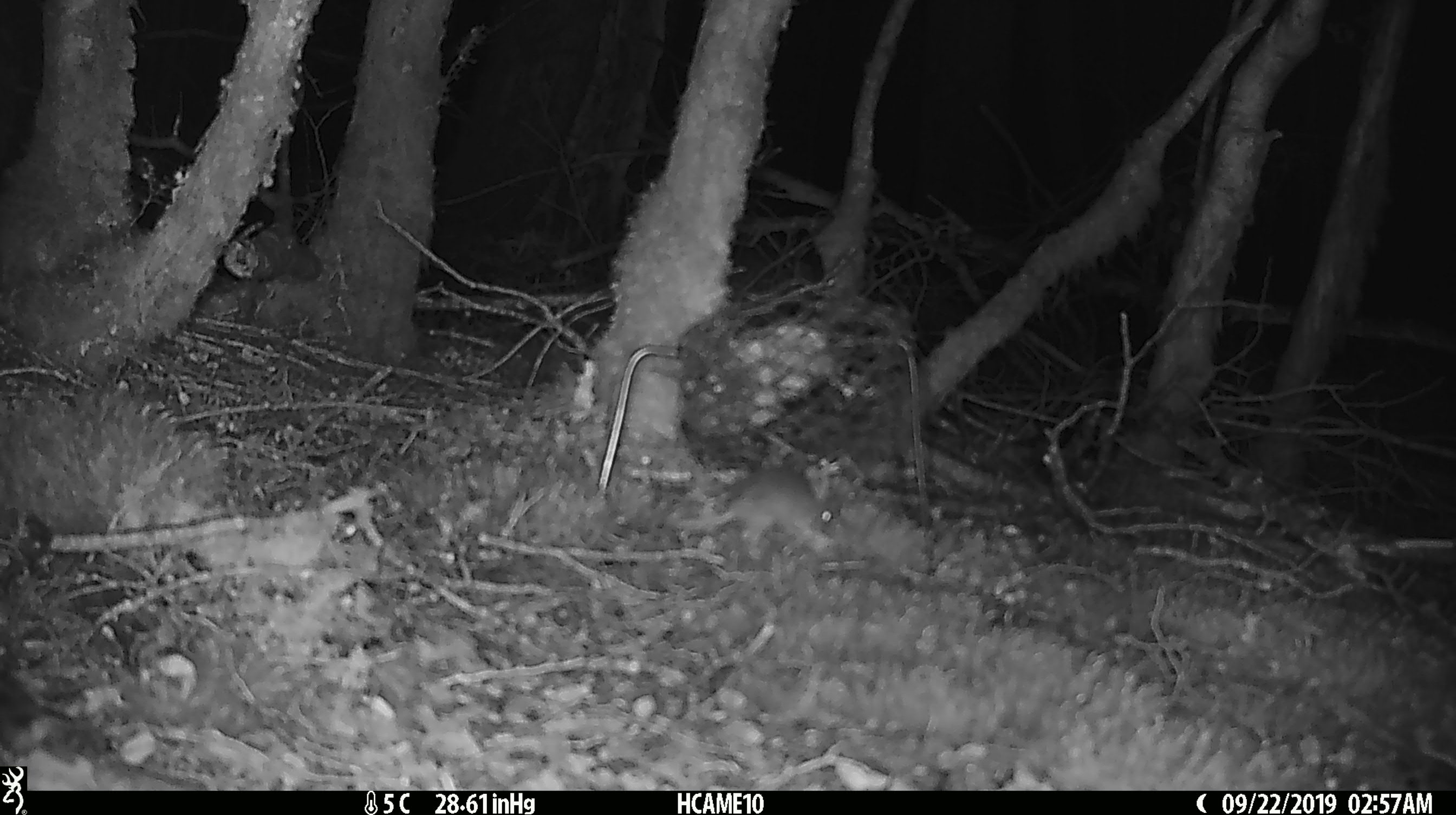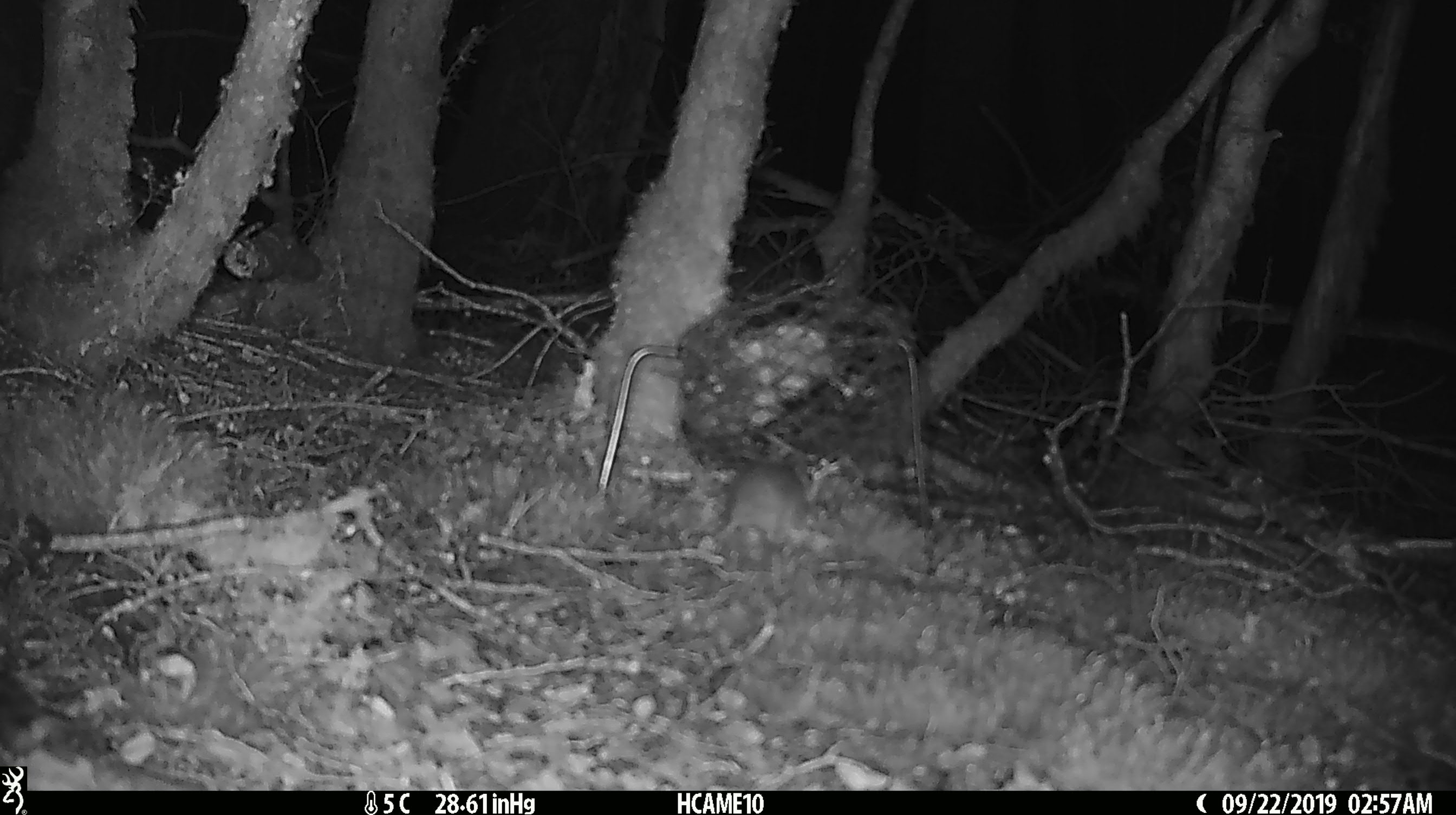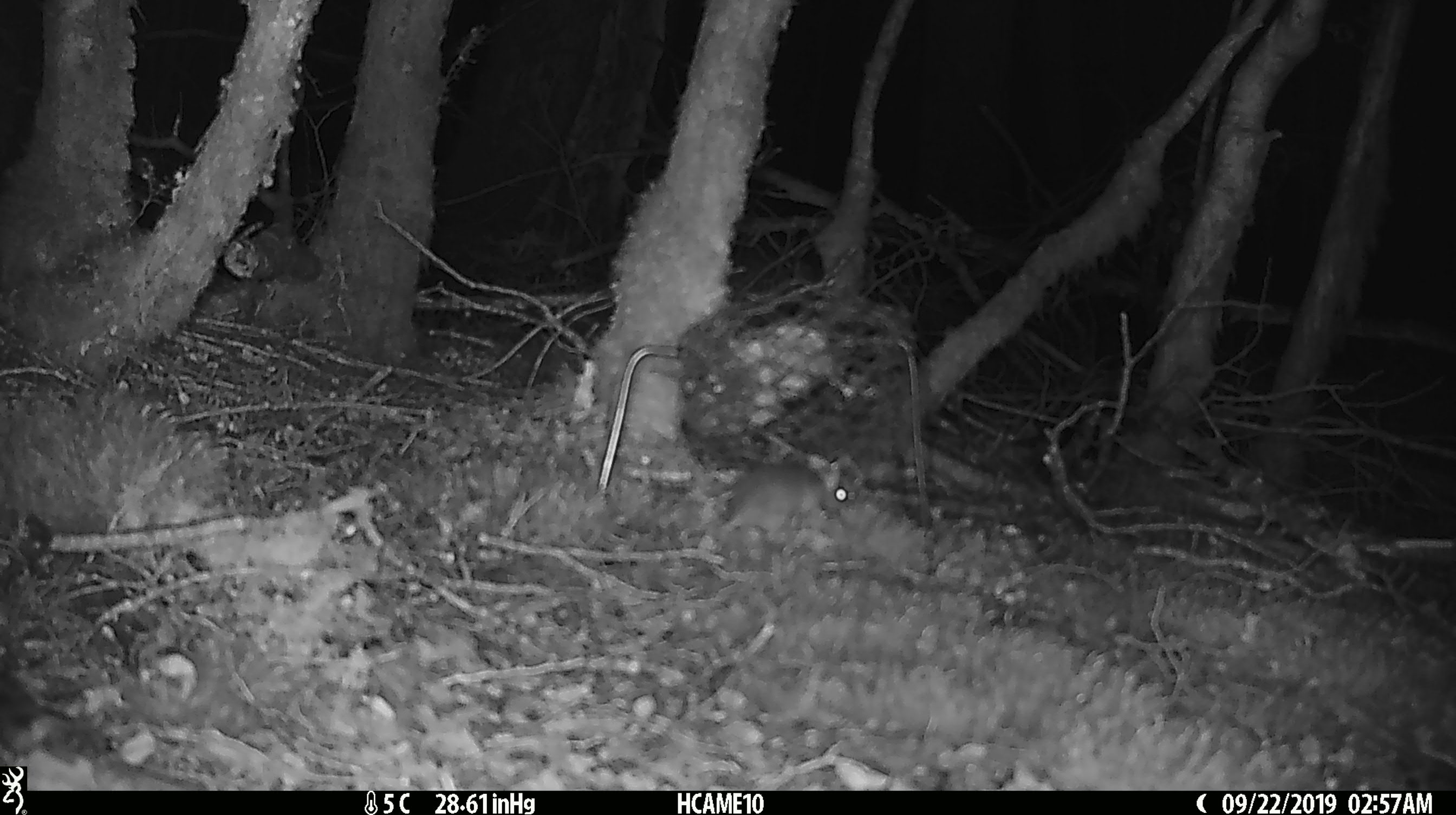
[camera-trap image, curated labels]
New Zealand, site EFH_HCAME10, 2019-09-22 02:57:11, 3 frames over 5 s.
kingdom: Animalia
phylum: Chordata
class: Mammalia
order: Rodentia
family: Muridae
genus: Mus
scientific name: Mus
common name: mouse